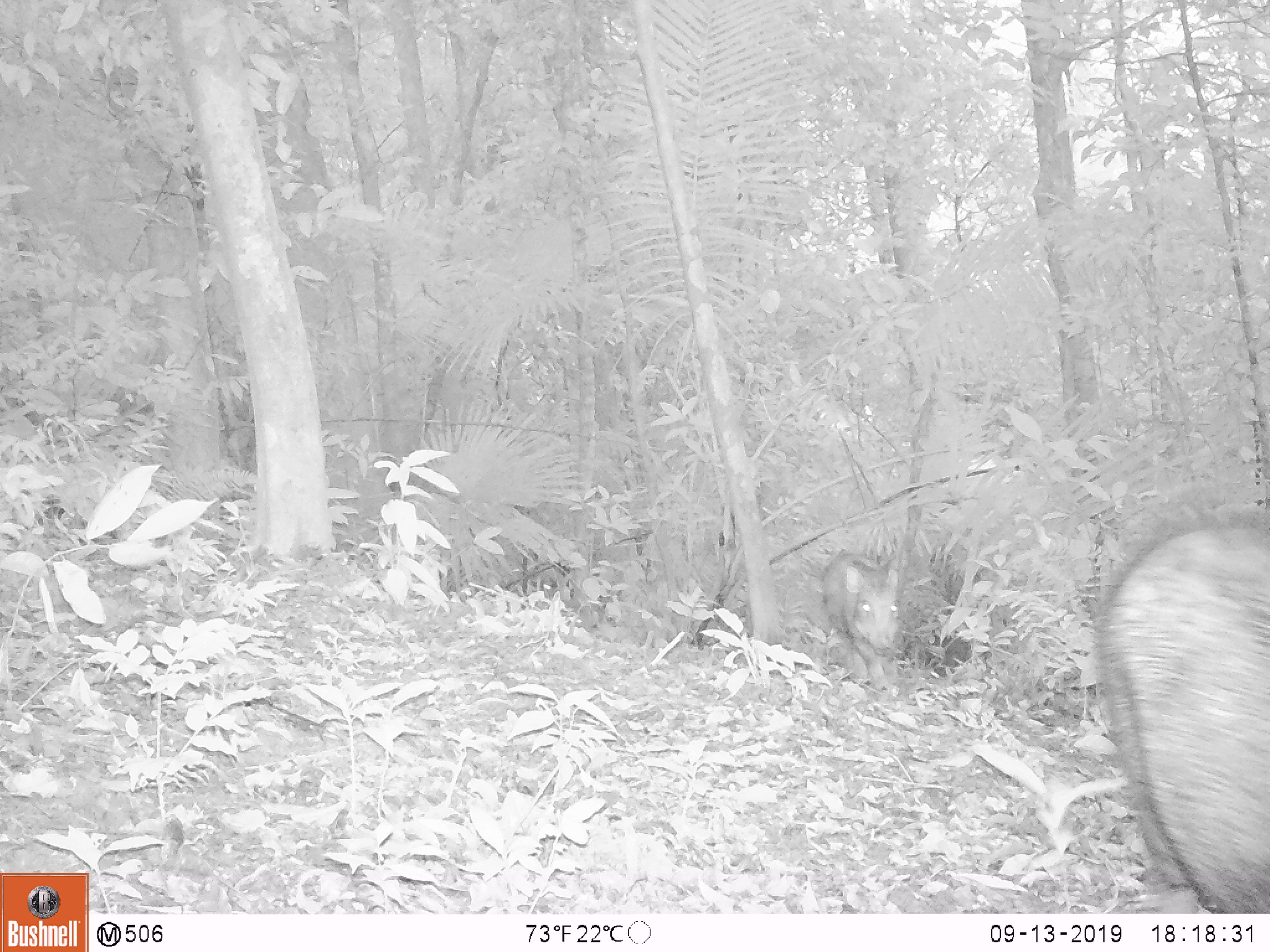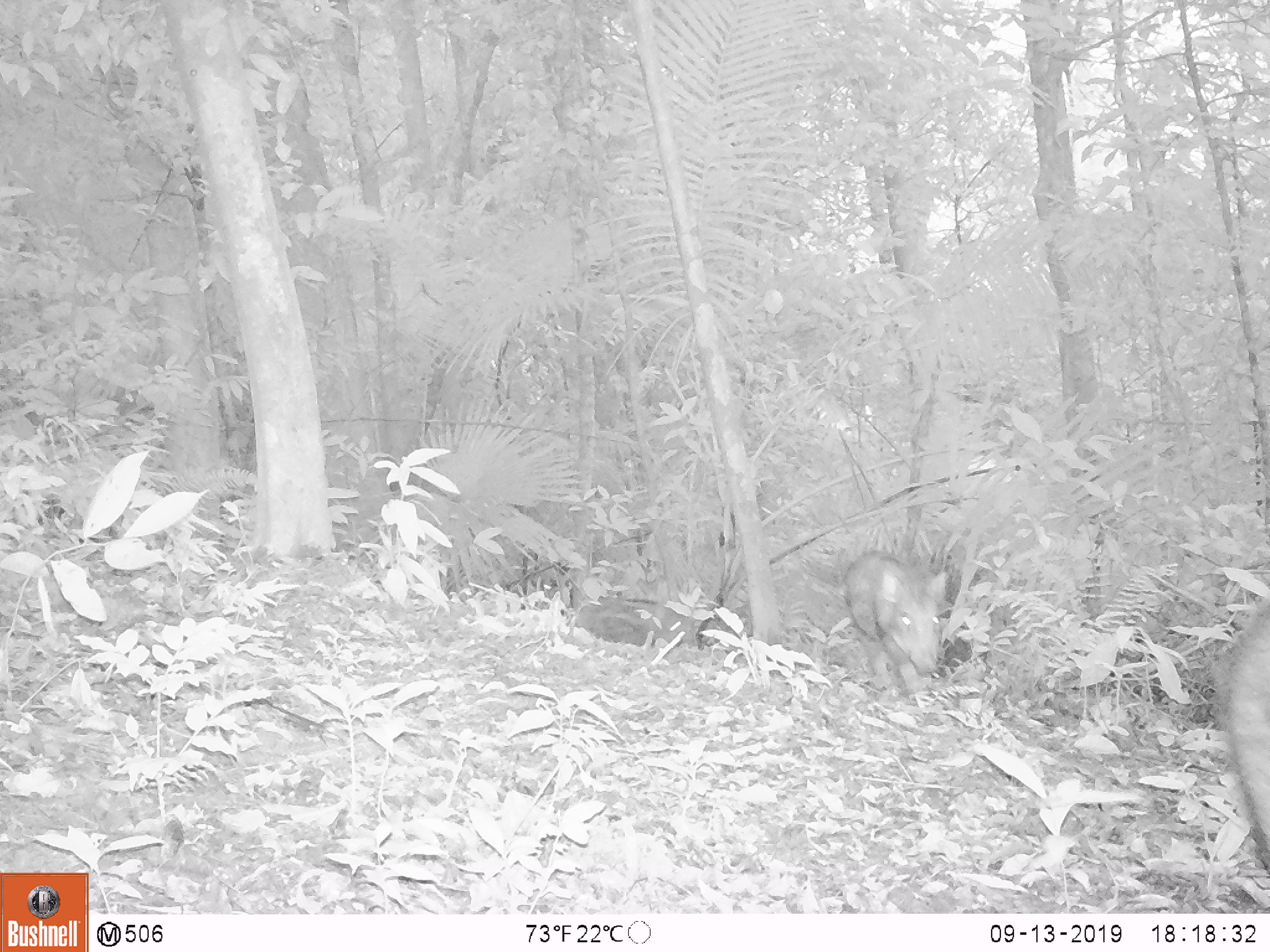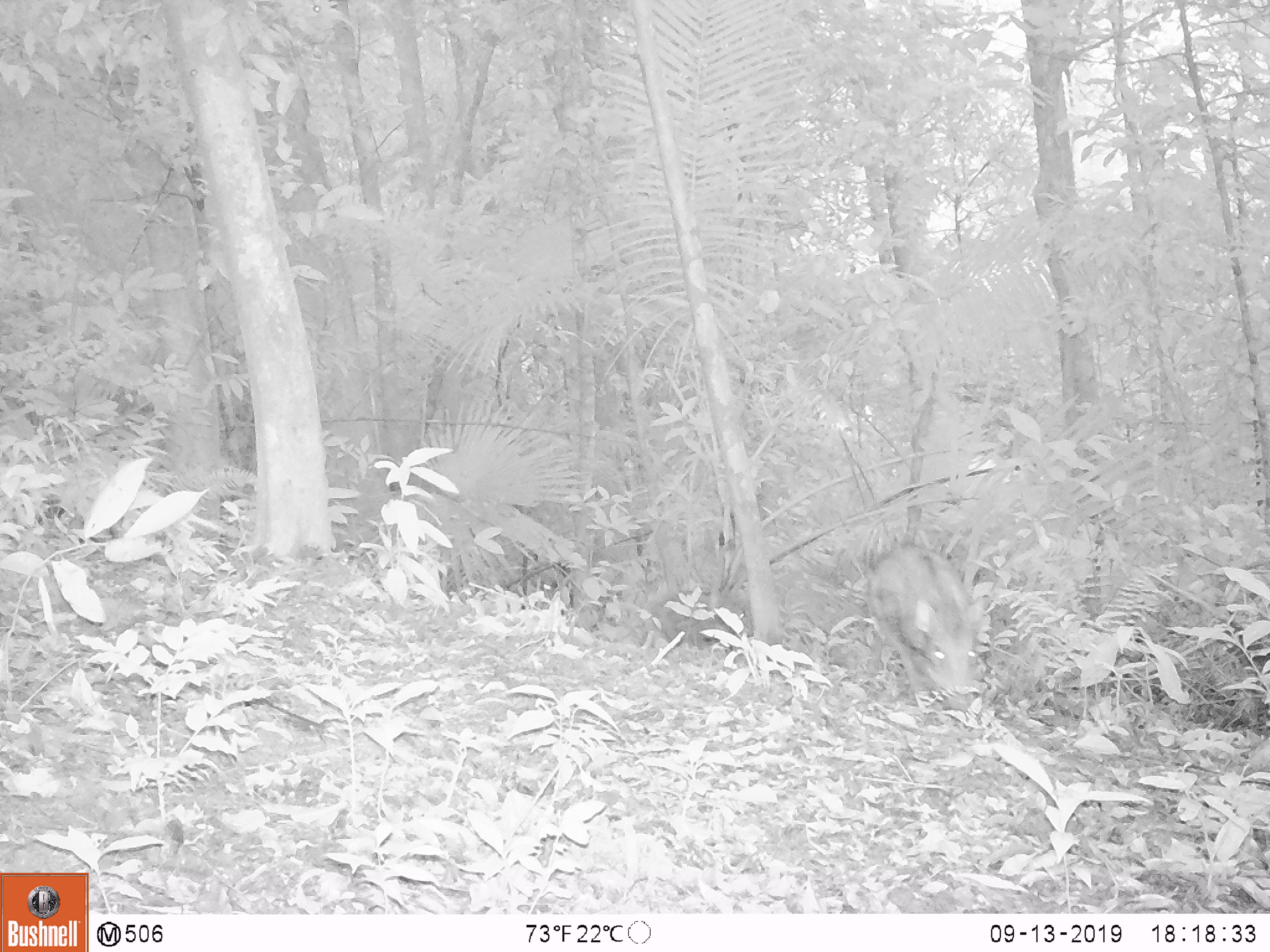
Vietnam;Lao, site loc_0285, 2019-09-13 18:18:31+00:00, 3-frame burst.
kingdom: Animalia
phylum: Chordata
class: Mammalia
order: Artiodactyla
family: Suidae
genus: Sus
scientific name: Sus scrofa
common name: eurasian wild pig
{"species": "eurasian wild pig (Sus scrofa)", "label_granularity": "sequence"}